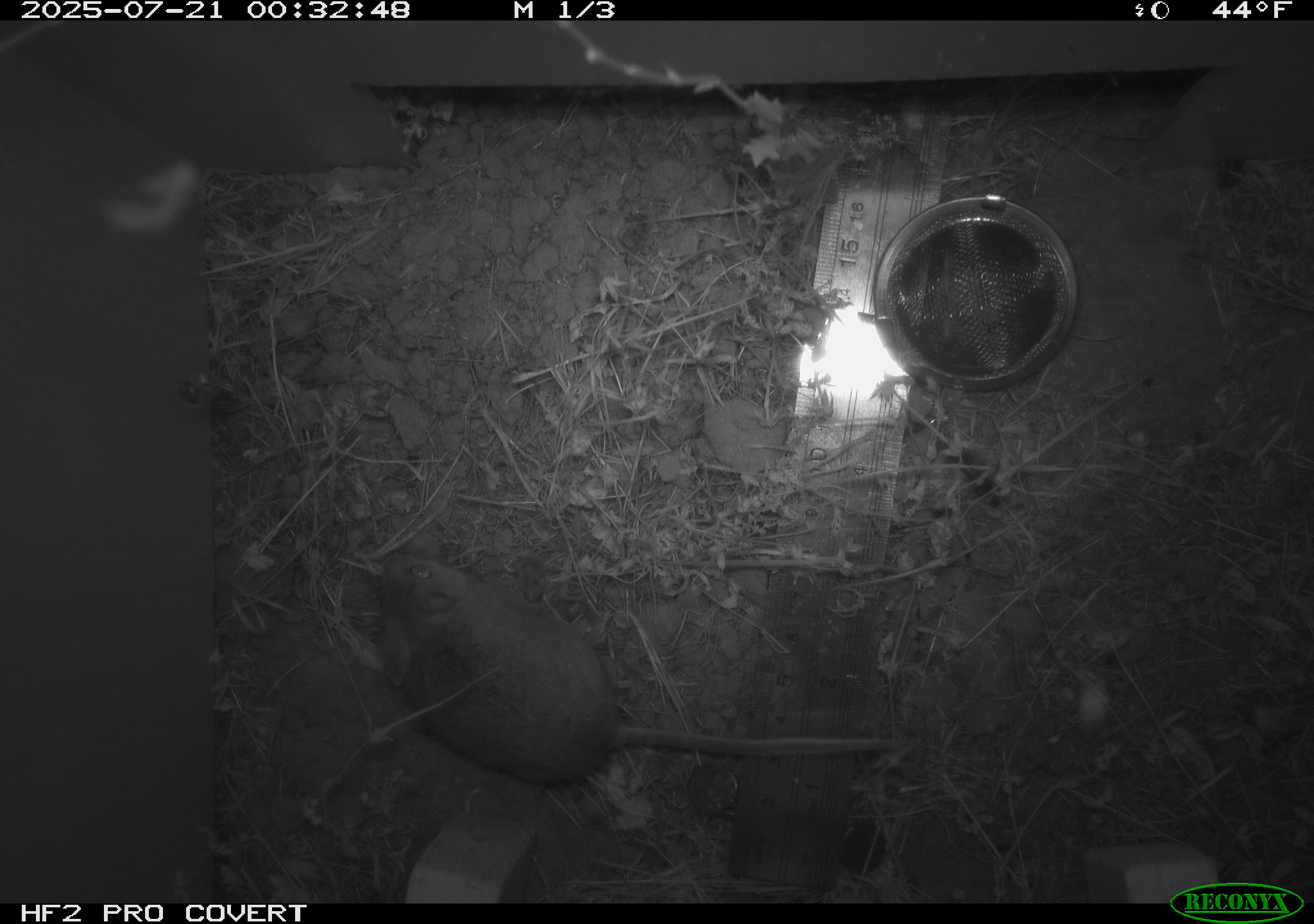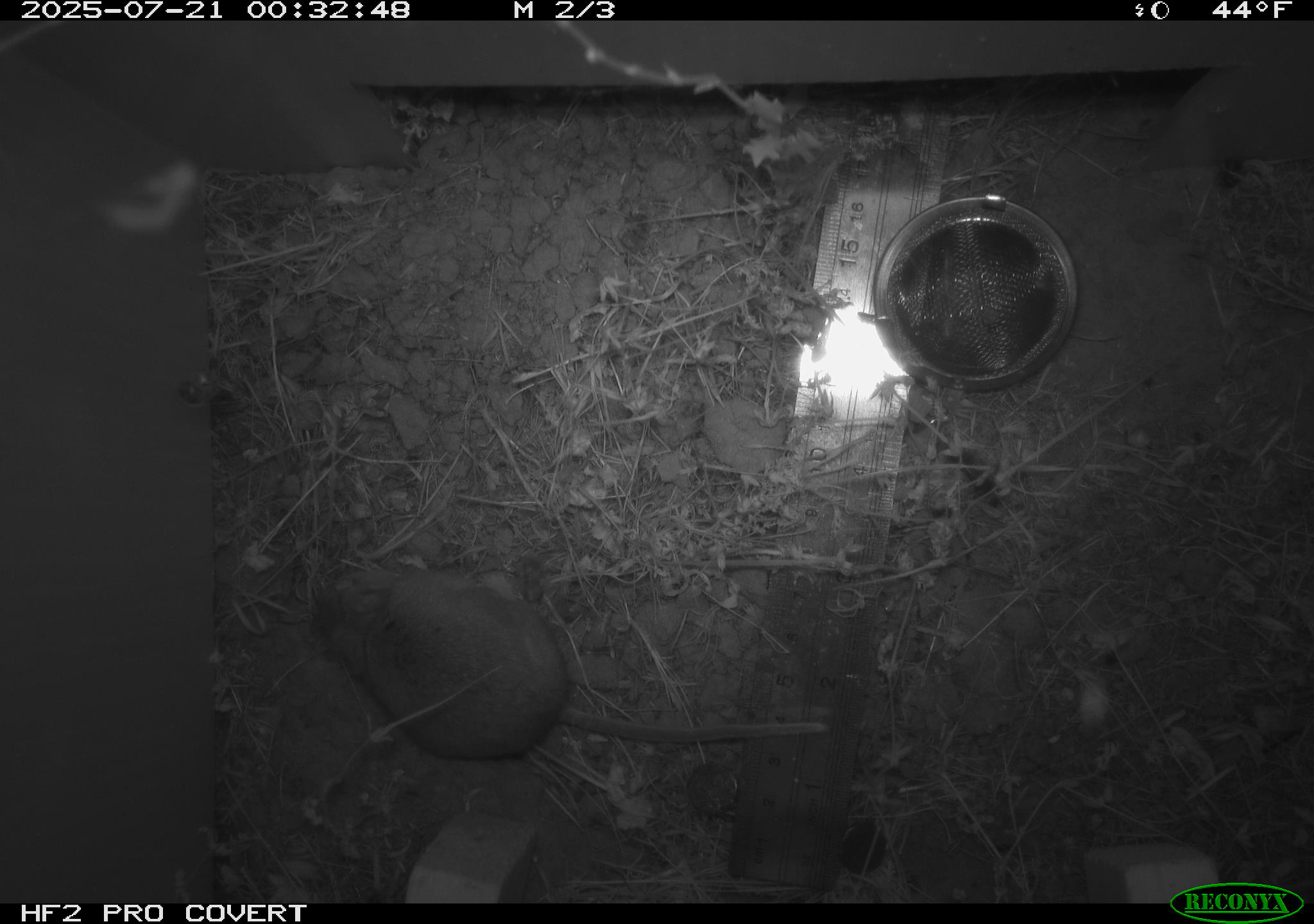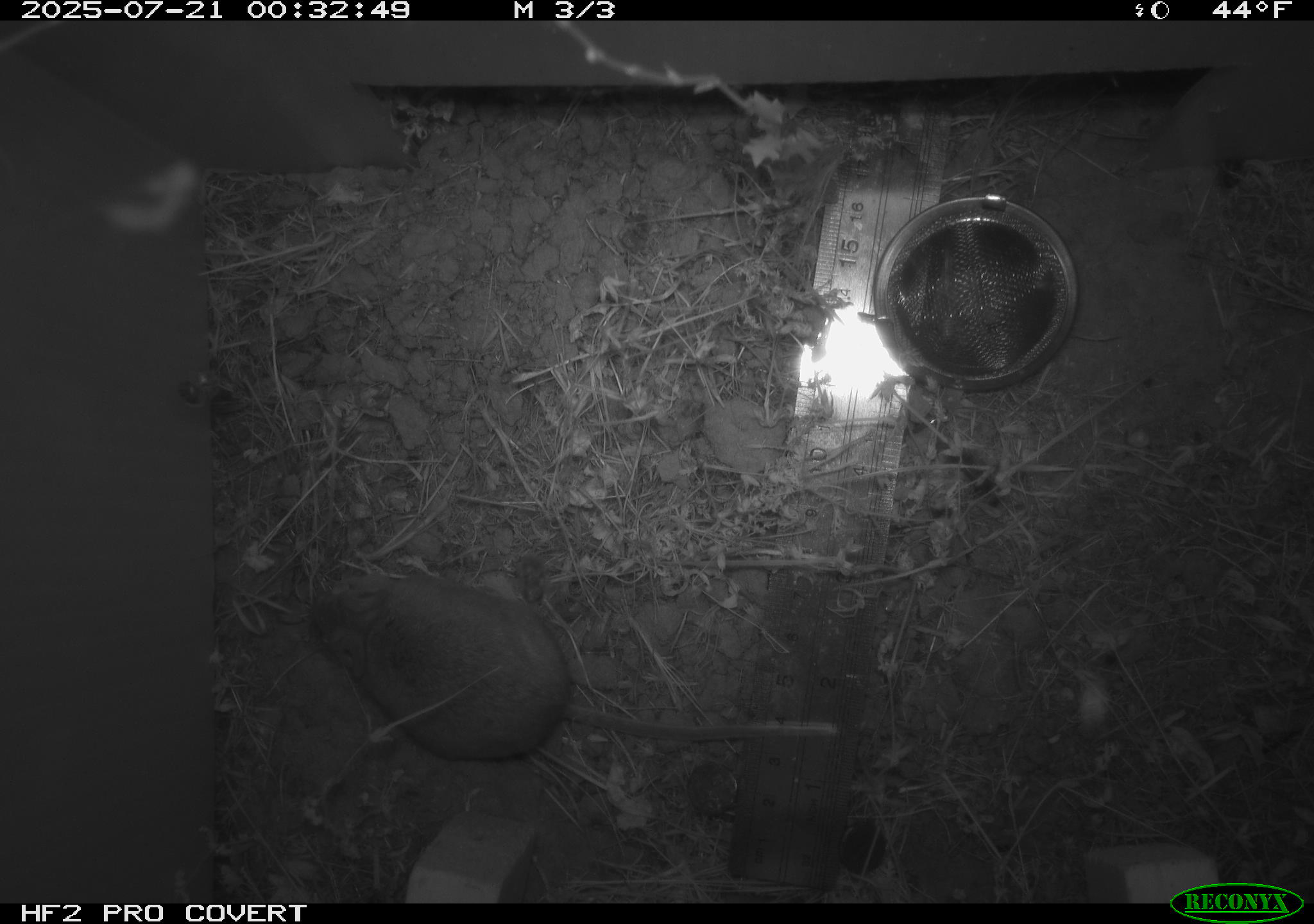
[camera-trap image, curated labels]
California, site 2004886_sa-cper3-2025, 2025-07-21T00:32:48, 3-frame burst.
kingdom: Animalia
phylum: Chordata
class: Mammalia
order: Rodentia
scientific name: Rodentia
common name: rodent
Rodent (Rodentia).